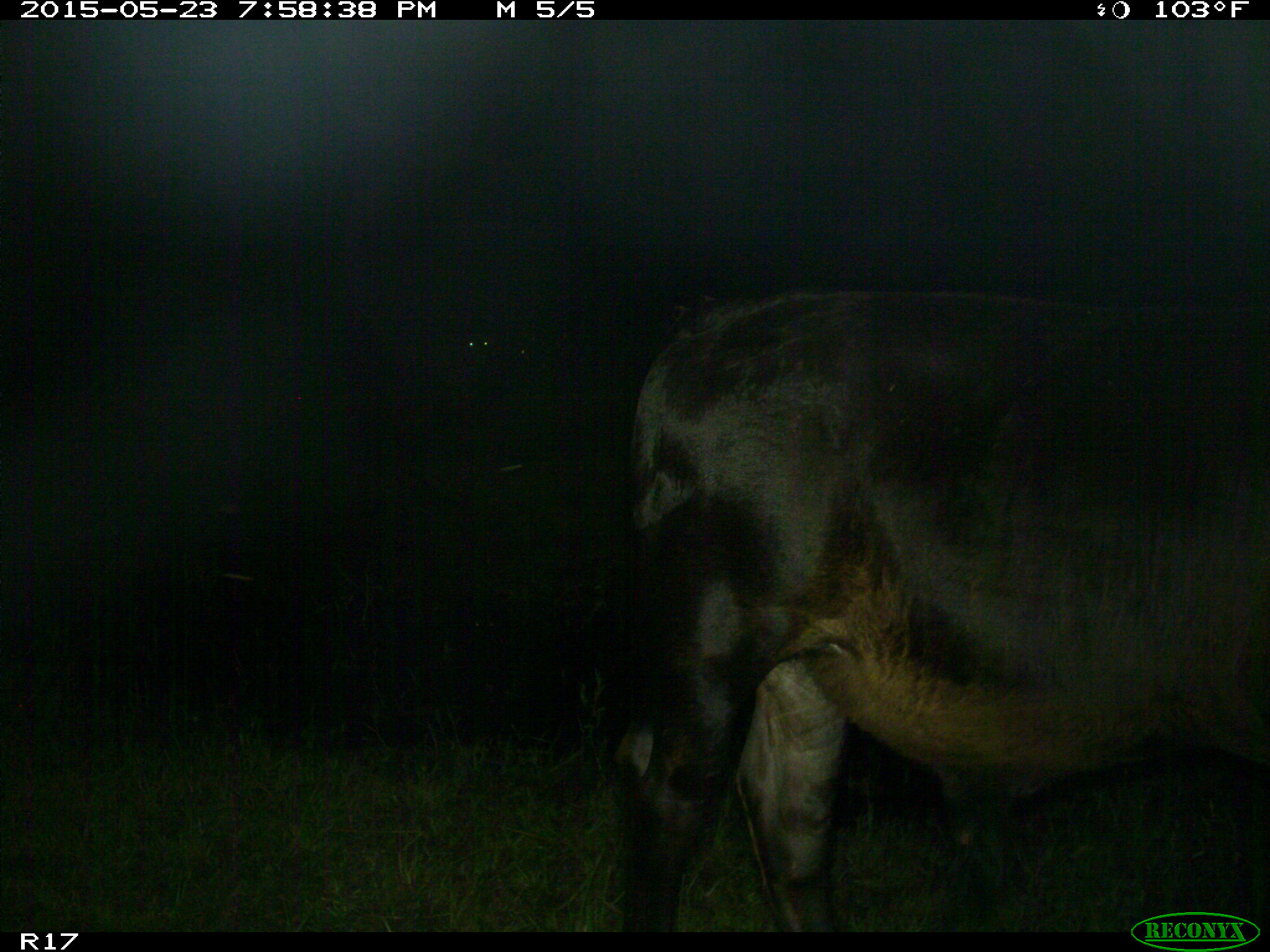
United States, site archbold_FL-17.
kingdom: Animalia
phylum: Chordata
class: Mammalia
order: Artiodactyla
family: Bovidae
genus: Bos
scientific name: Bos taurus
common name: domestic cow